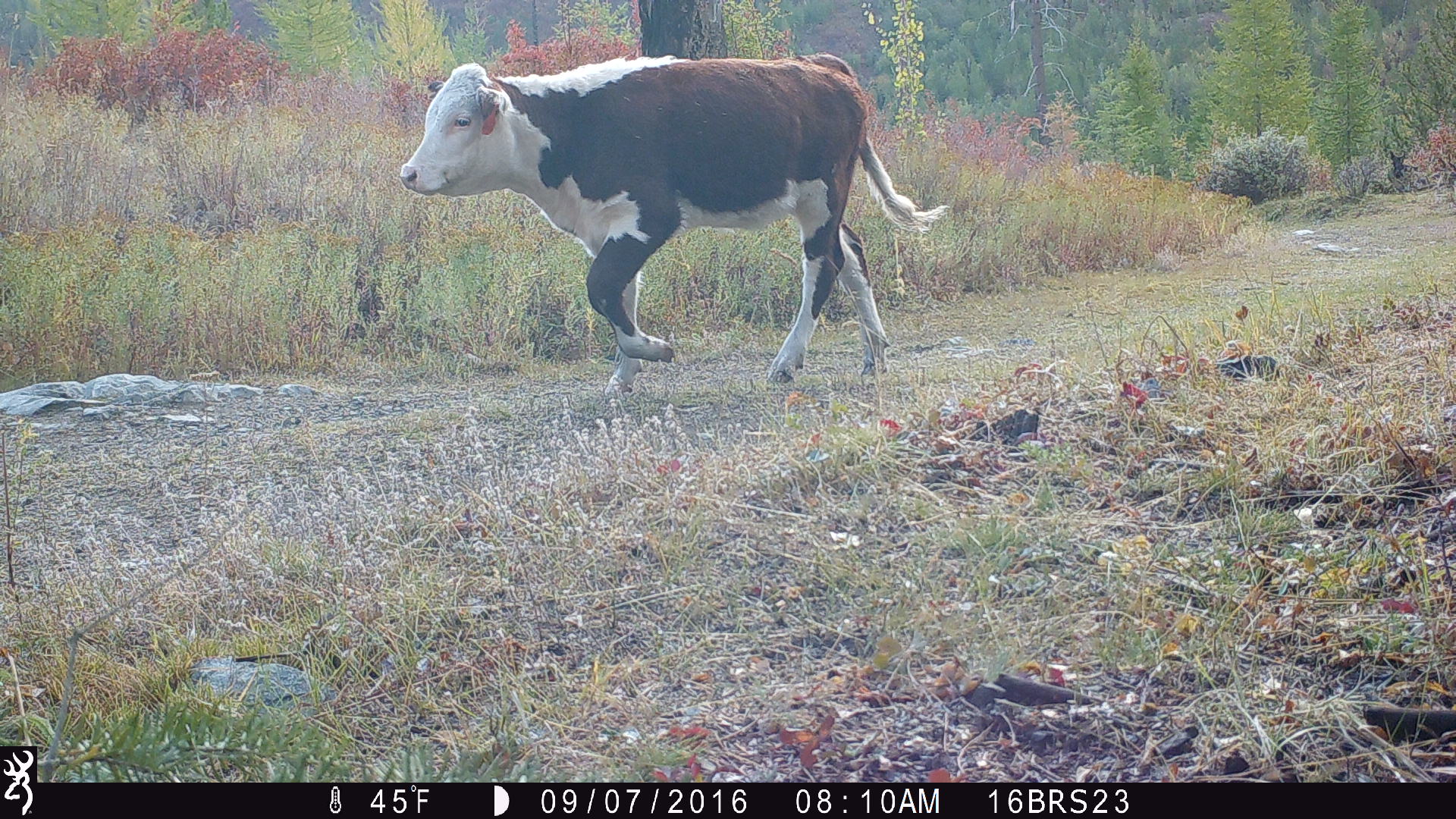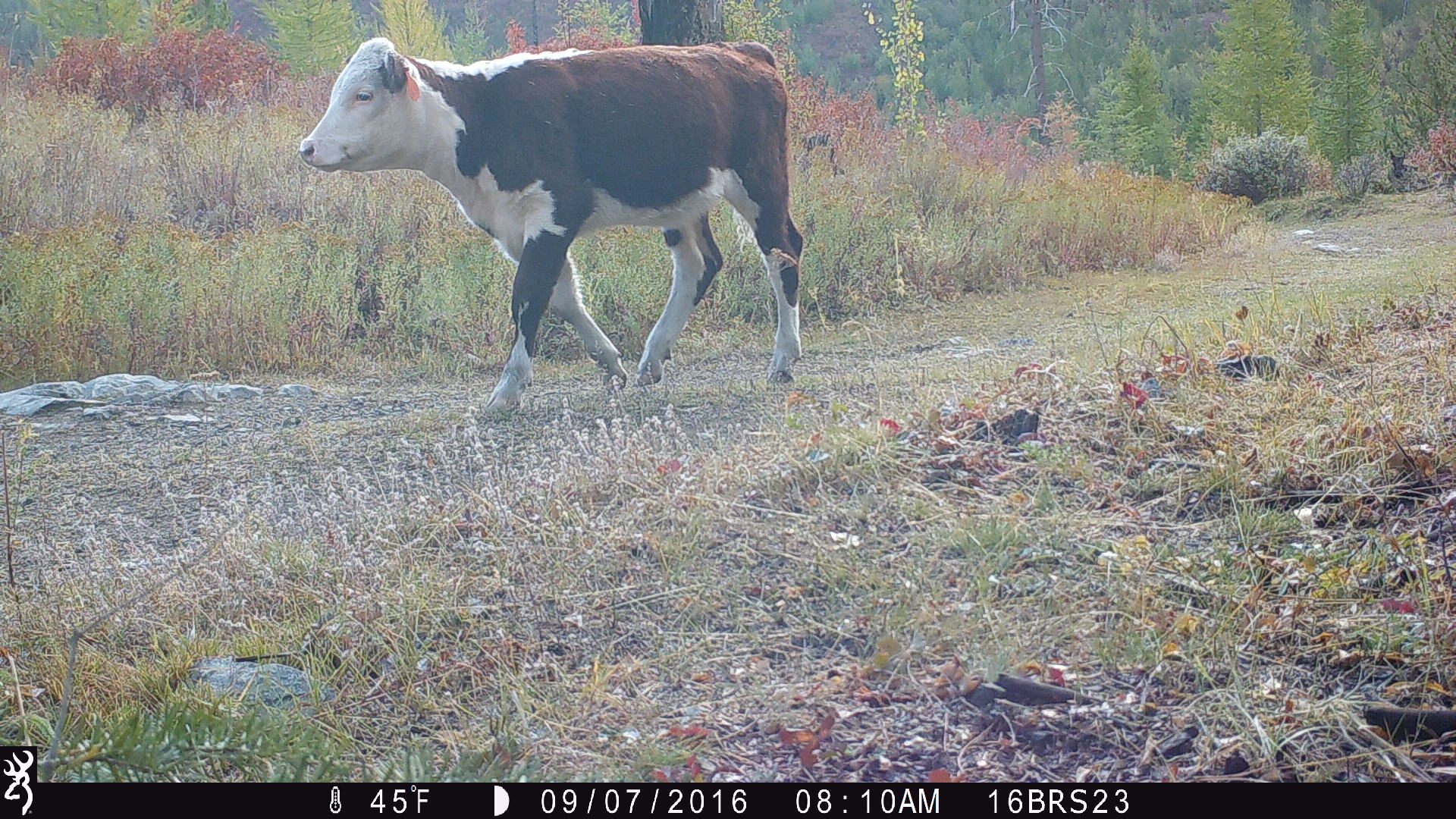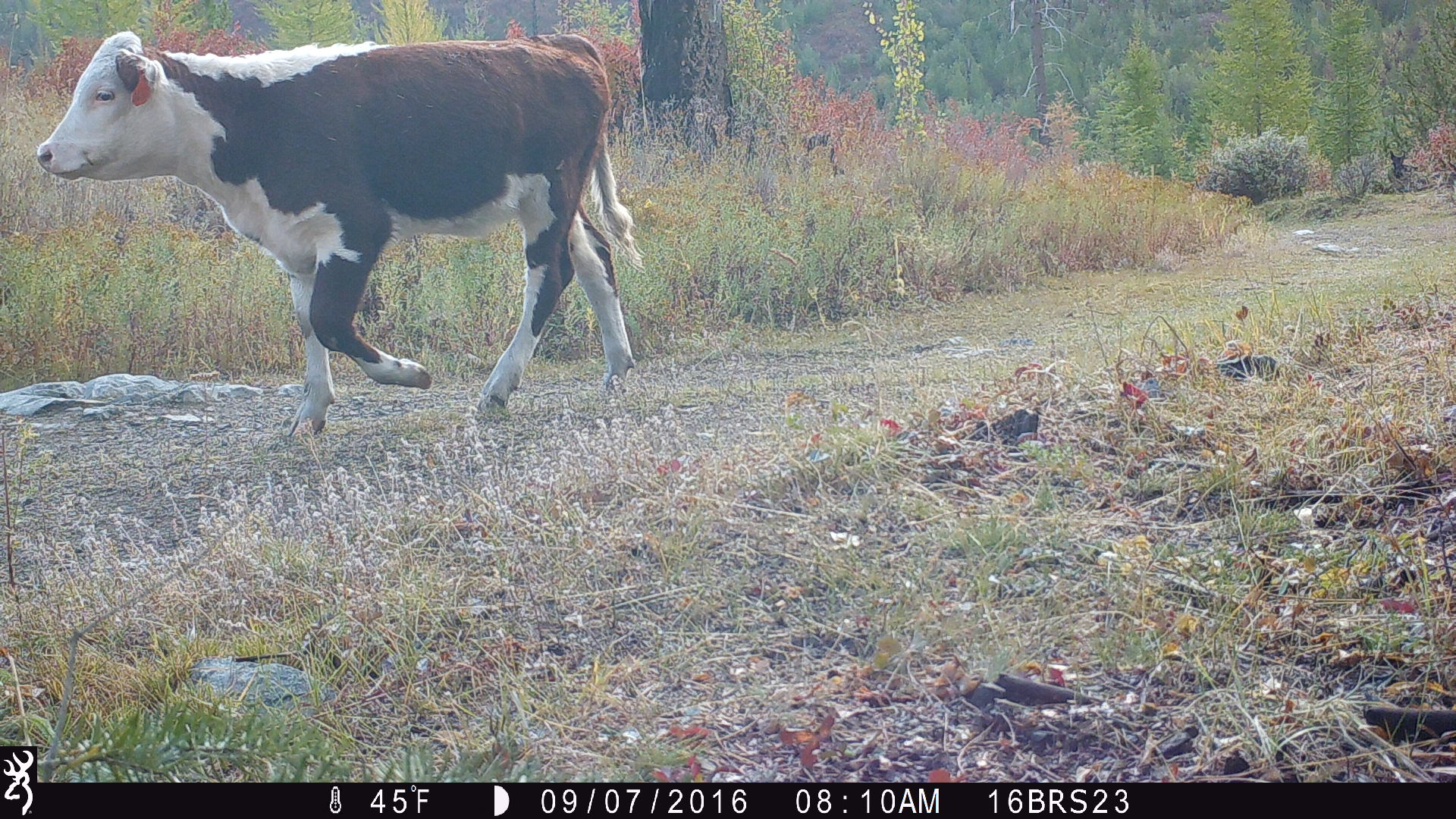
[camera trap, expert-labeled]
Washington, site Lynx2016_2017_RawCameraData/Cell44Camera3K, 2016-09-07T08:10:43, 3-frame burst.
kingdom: Animalia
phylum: Chordata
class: Mammalia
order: Artiodactyla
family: Bovidae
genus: Bos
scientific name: Bos taurus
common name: domestic cattle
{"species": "domestic cattle (Bos taurus)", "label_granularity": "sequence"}